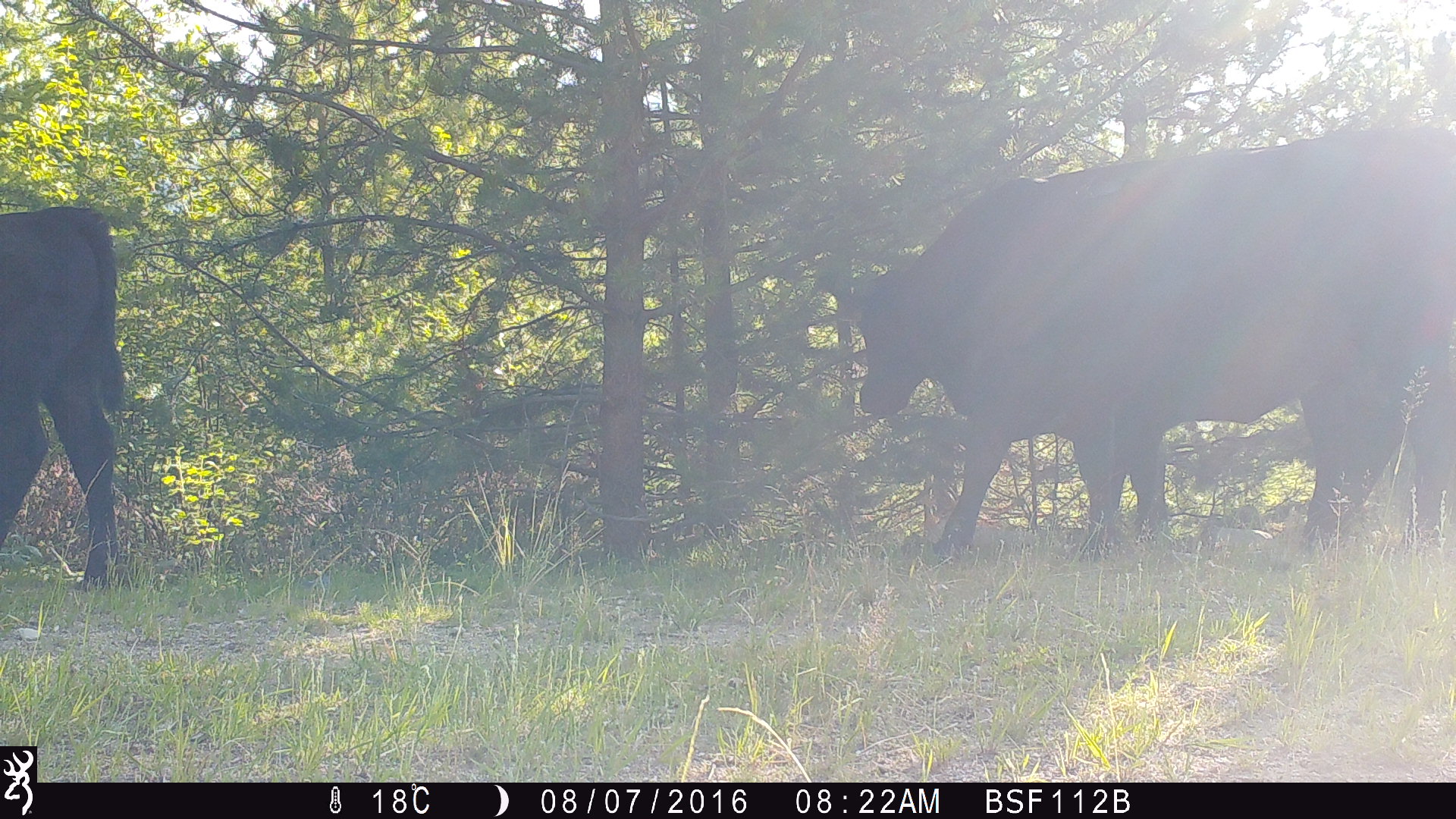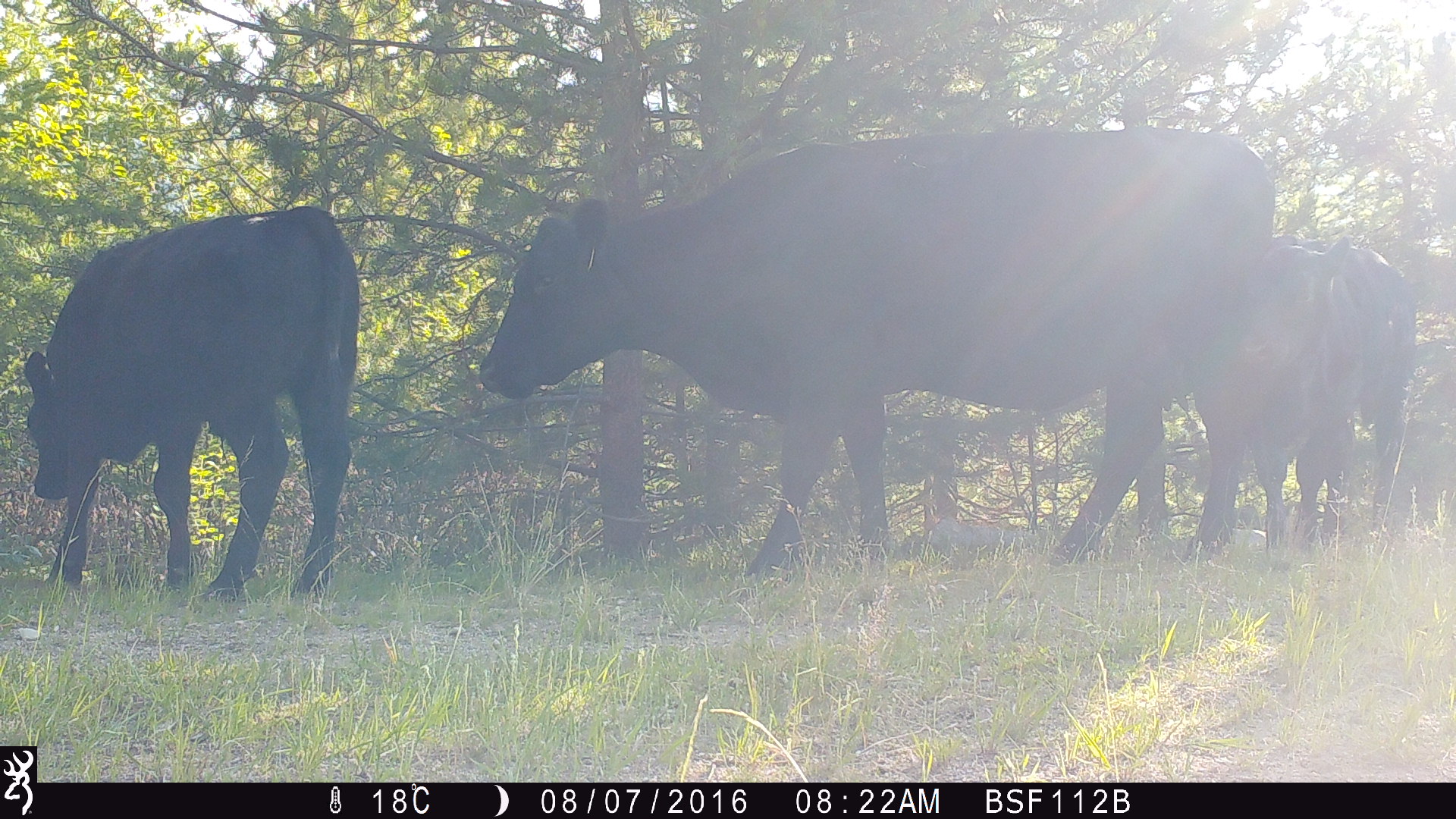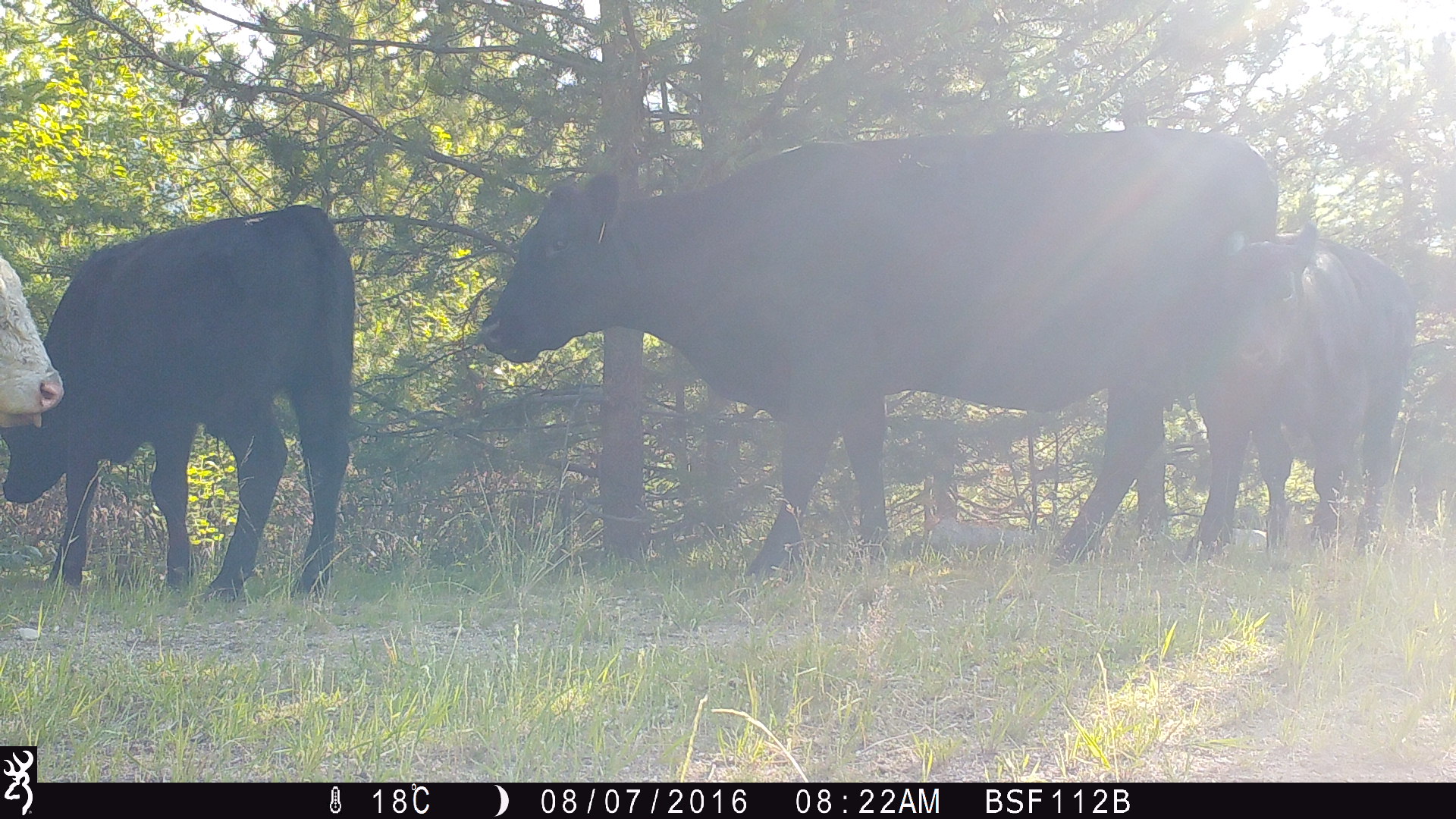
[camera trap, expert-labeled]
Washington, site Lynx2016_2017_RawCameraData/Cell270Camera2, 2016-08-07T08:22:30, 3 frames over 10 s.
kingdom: Animalia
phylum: Chordata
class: Mammalia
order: Artiodactyla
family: Bovidae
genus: Bos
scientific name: Bos taurus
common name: domestic cattle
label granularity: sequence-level